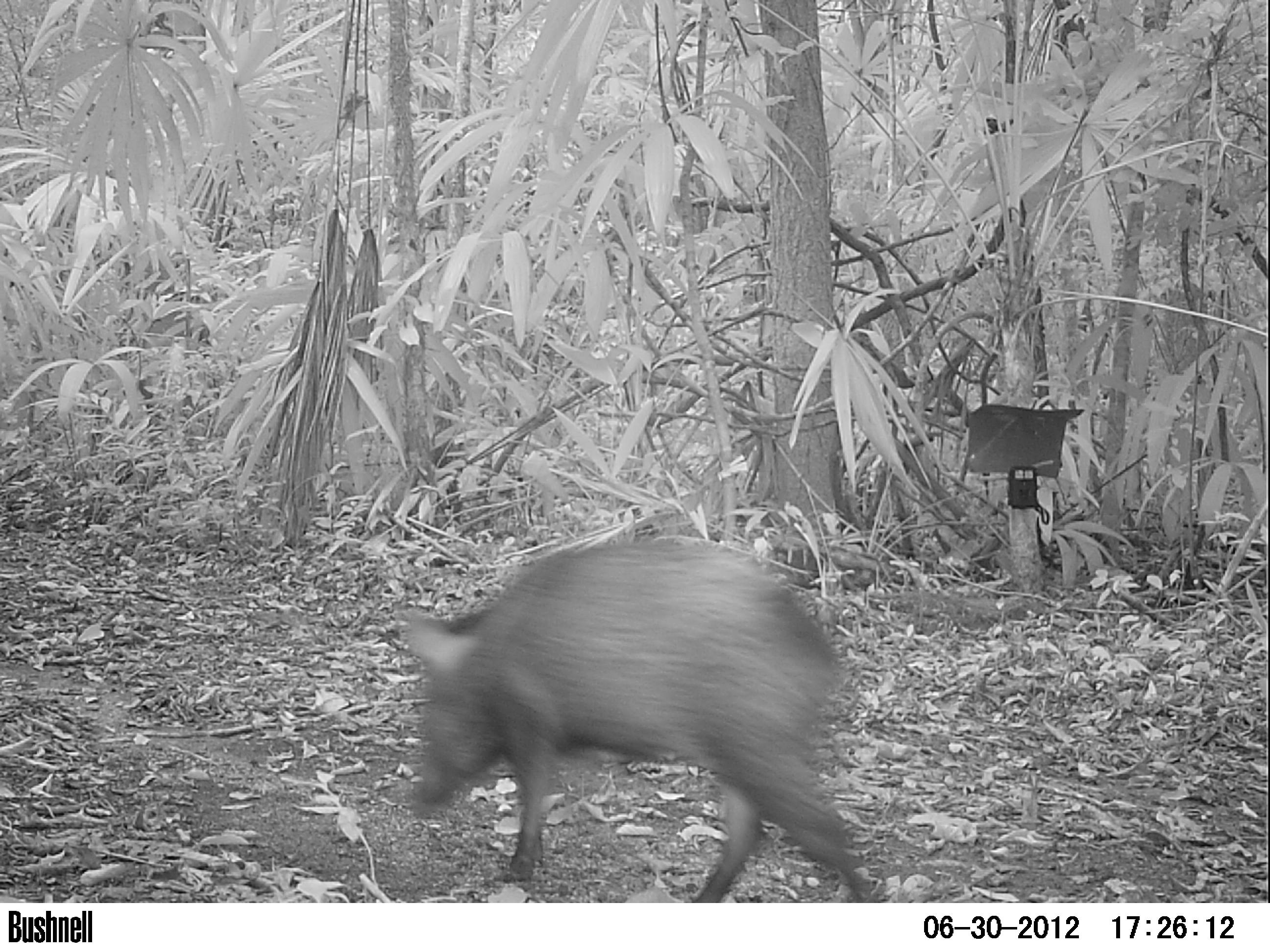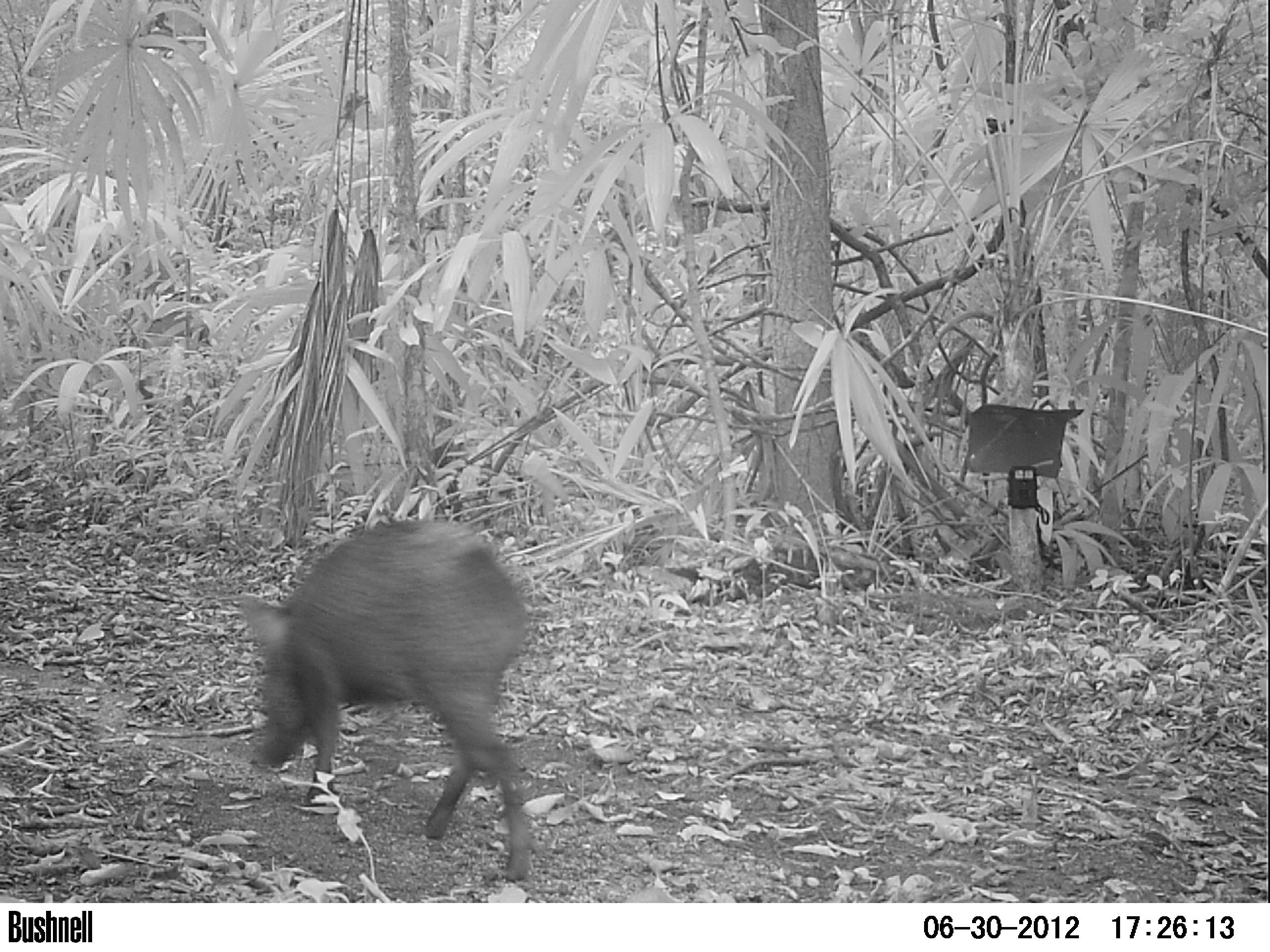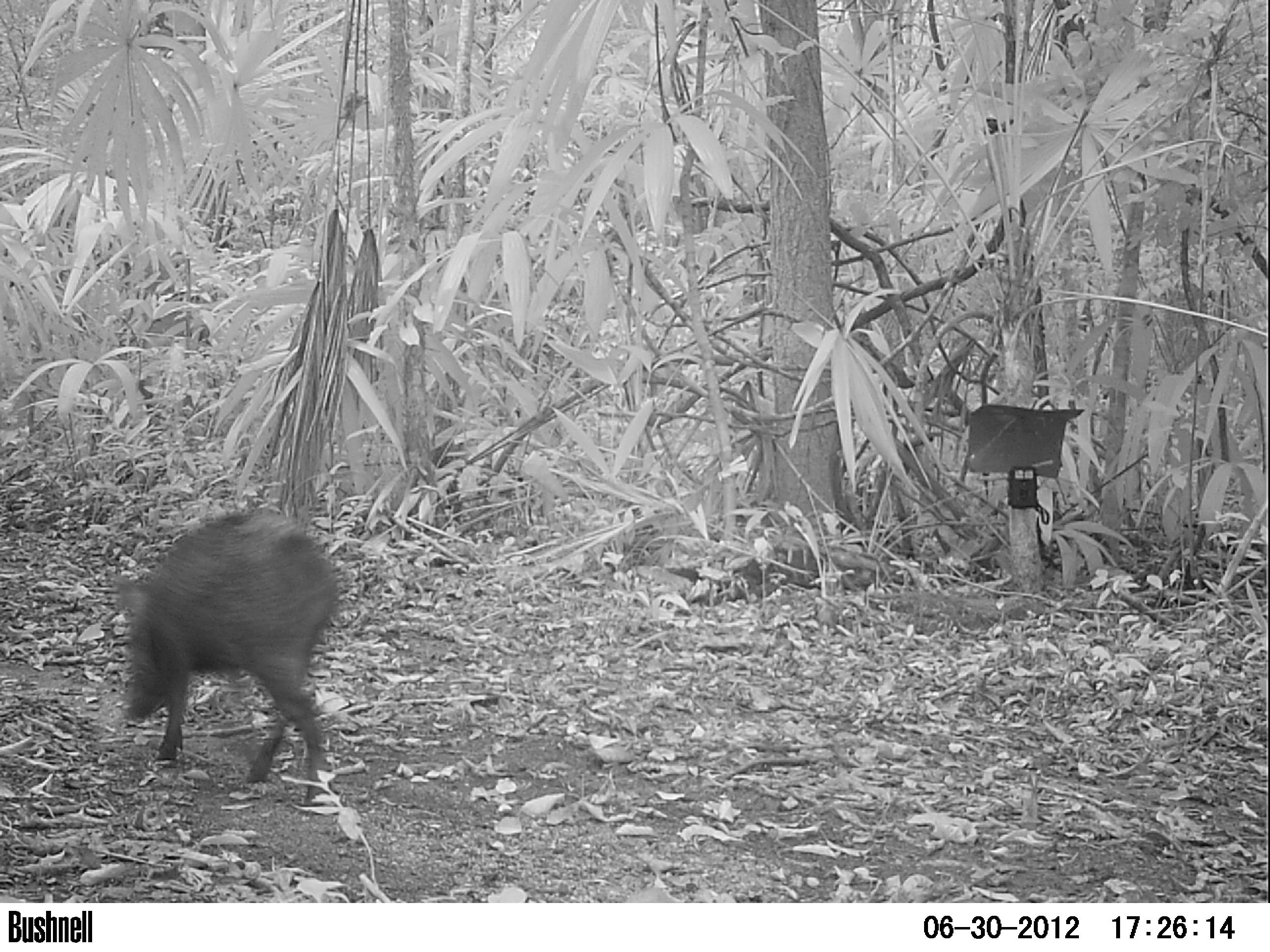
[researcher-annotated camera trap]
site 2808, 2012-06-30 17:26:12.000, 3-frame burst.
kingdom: Animalia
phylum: Chordata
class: Mammalia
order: Artiodactyla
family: Tayassuidae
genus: Pecari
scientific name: Pecari tajacu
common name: collared peccary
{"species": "Pecari tajacu (collared peccary)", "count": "1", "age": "adult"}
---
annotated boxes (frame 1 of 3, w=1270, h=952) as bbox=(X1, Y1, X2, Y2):
pecari tajacu: bbox=(398, 538, 881, 902)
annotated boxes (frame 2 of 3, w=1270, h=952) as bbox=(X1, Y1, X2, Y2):
pecari tajacu: bbox=(235, 516, 546, 883)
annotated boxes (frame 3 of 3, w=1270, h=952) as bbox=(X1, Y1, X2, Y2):
pecari tajacu: bbox=(105, 508, 341, 809)